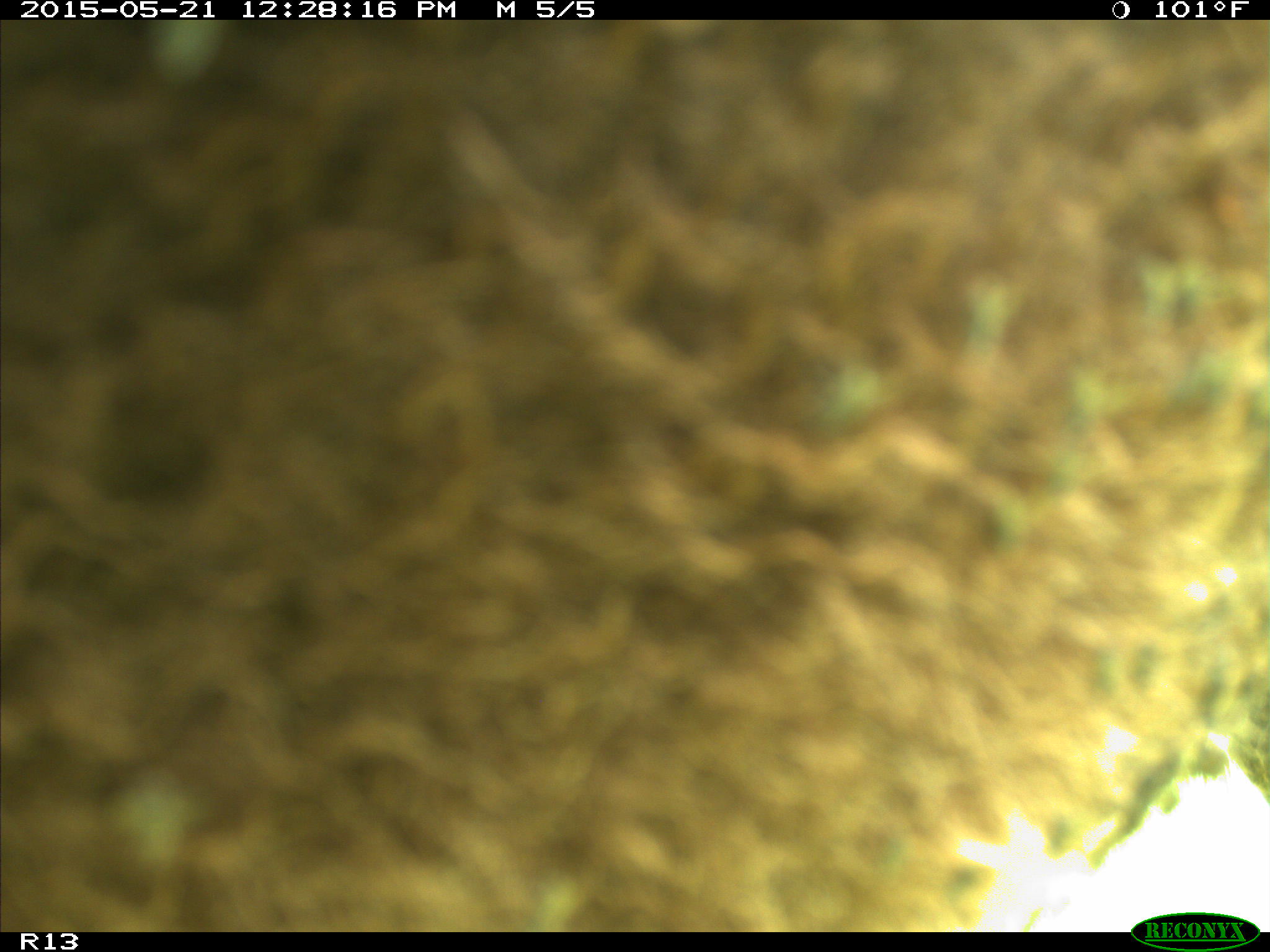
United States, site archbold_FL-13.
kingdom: Animalia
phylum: Chordata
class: Mammalia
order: Artiodactyla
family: Bovidae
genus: Bos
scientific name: Bos taurus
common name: domestic cow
Bos taurus (domestic cow).